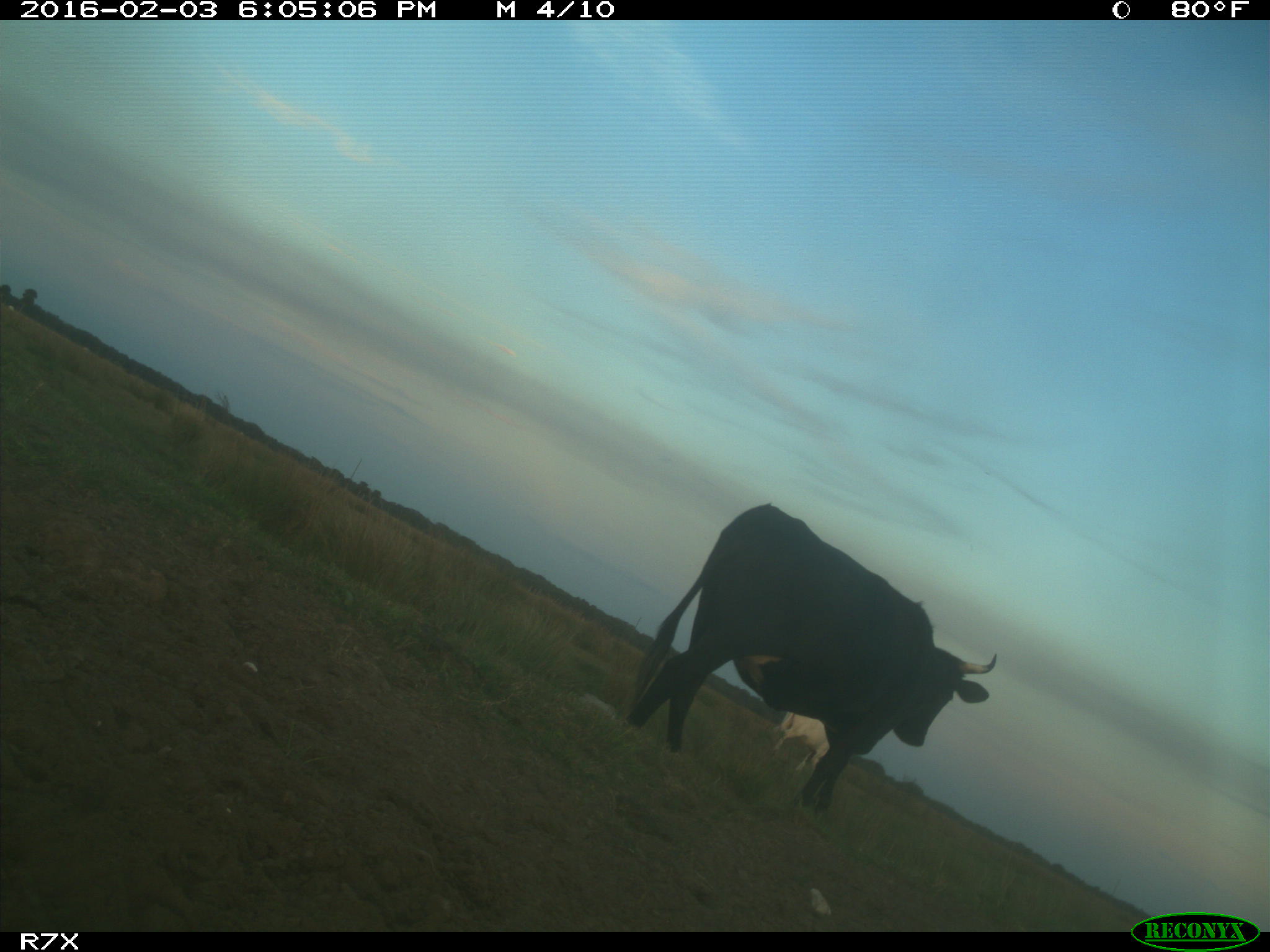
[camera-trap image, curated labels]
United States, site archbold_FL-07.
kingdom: Animalia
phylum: Chordata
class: Mammalia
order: Artiodactyla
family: Bovidae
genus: Bos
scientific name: Bos taurus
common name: domestic cow